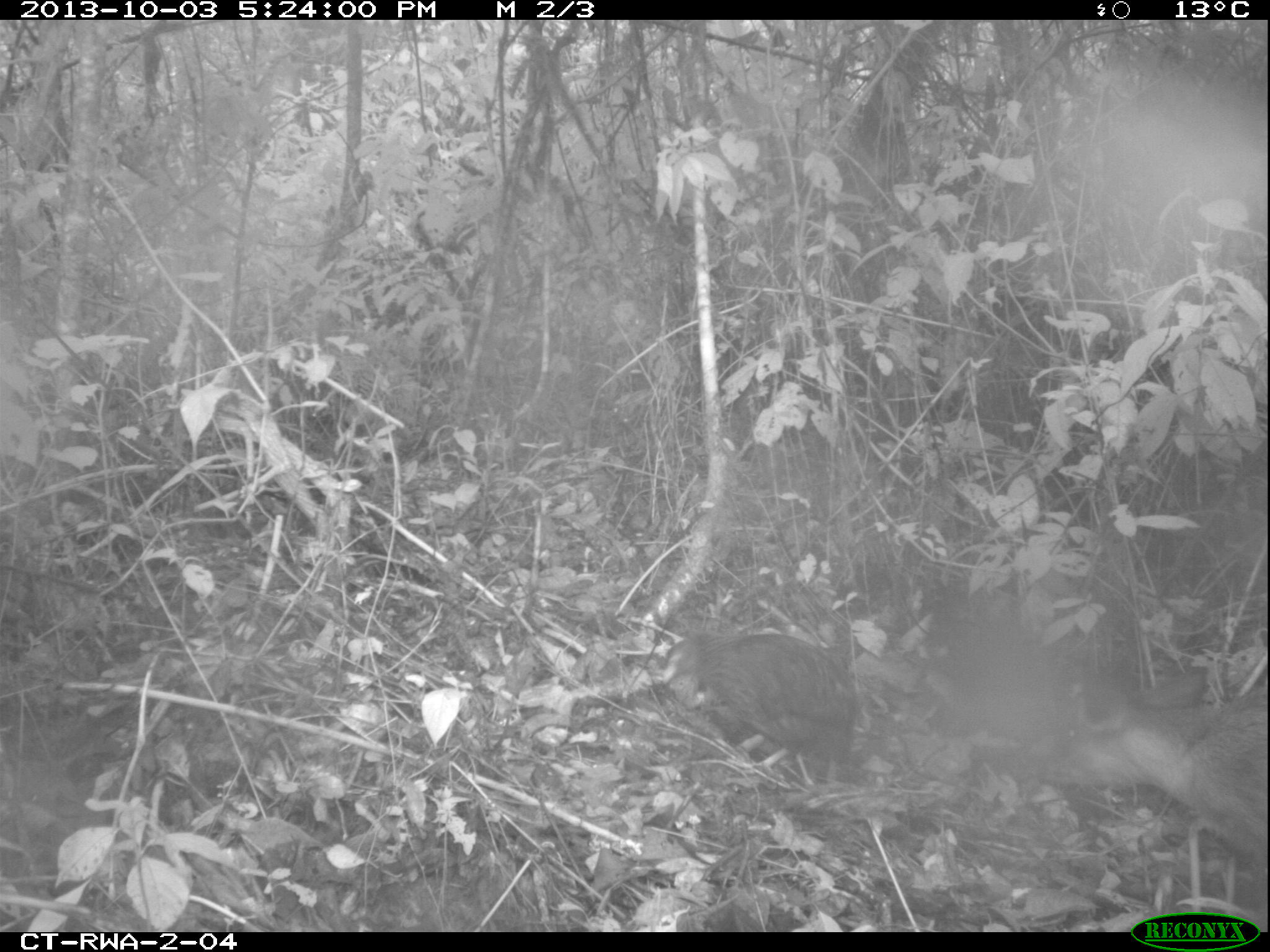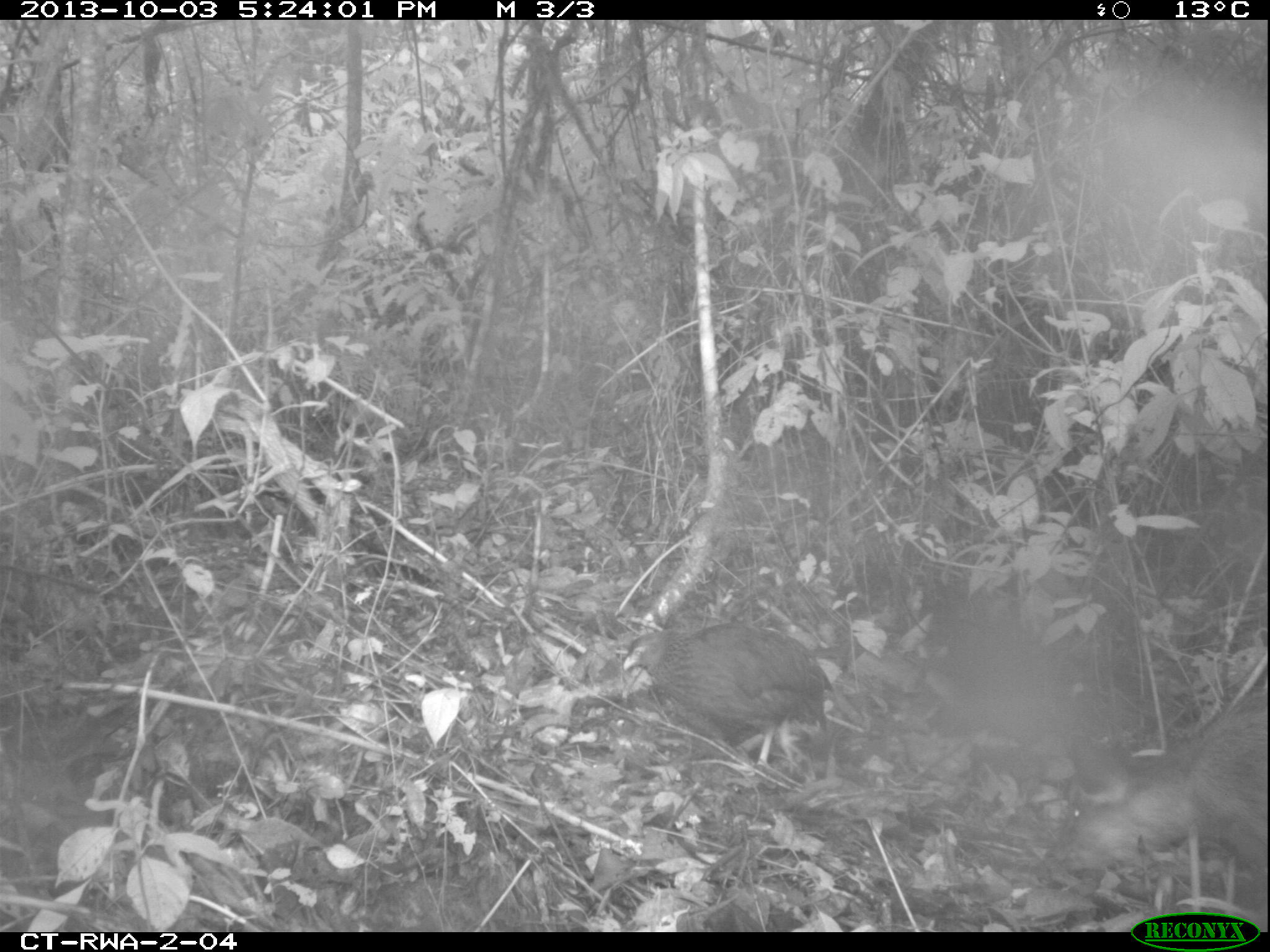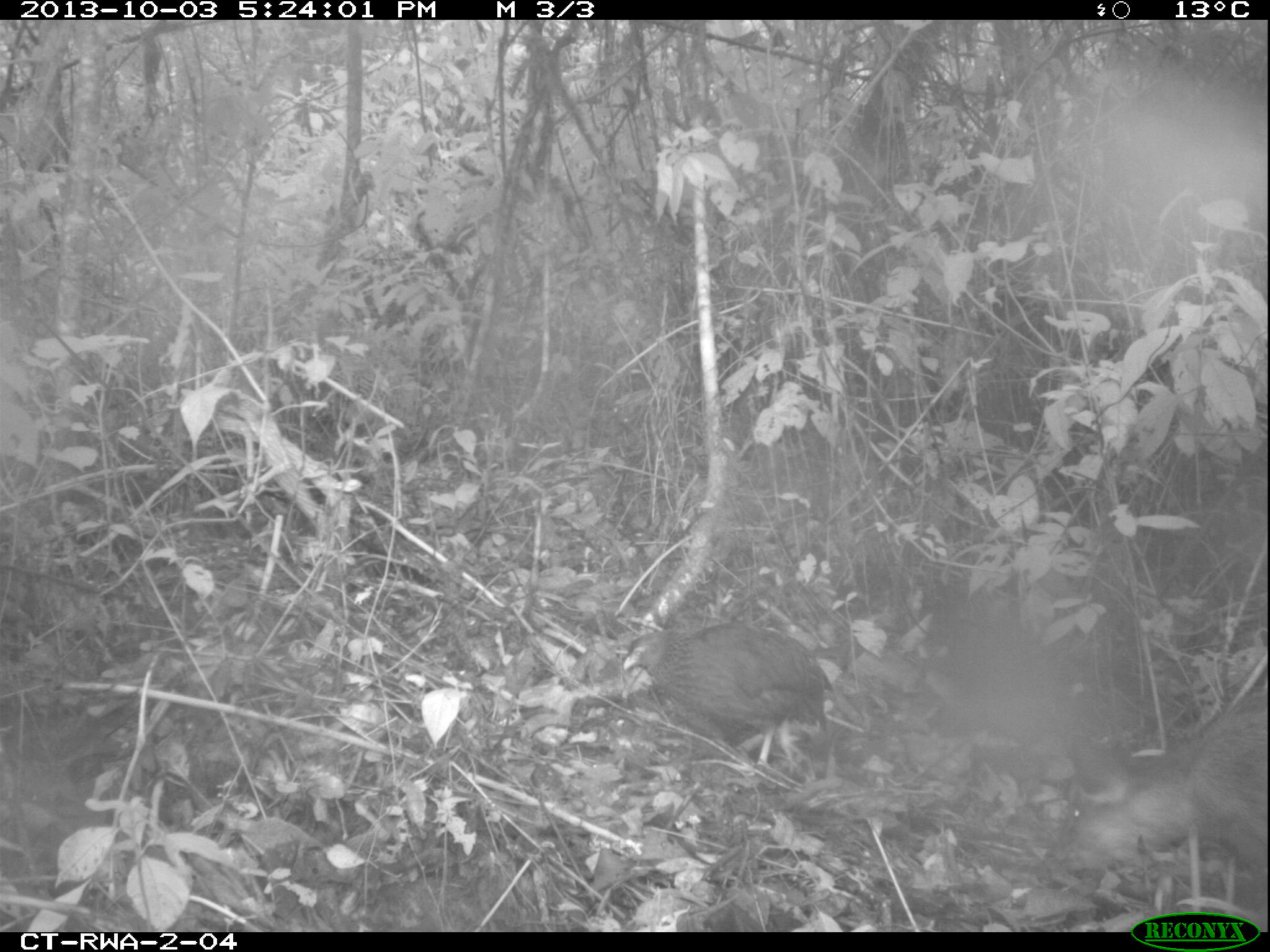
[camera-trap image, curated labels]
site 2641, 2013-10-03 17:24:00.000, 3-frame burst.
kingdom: Animalia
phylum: Chordata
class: Mammalia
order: Artiodactyla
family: Bovidae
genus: Cephalophus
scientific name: Cephalophus nigrifrons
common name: black-fronted duiker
Cephalophus nigrifrons (black-fronted duiker), count 1.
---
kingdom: Animalia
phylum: Chordata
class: Aves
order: Galliformes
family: Phasianidae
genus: Pternistis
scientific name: Pternistis nobilis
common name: handsome francolin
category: francolinus nobilis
Francolinus nobilis (handsome francolin) (Pternistis nobilis), count 1.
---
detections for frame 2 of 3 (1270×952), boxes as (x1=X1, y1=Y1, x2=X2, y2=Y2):
francolinus nobilis: (x1=614, y1=616, x2=839, y2=788)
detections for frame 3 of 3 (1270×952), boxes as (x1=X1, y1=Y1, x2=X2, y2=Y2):
cephalophus nigrifrons: (x1=617, y1=615, x2=853, y2=789)